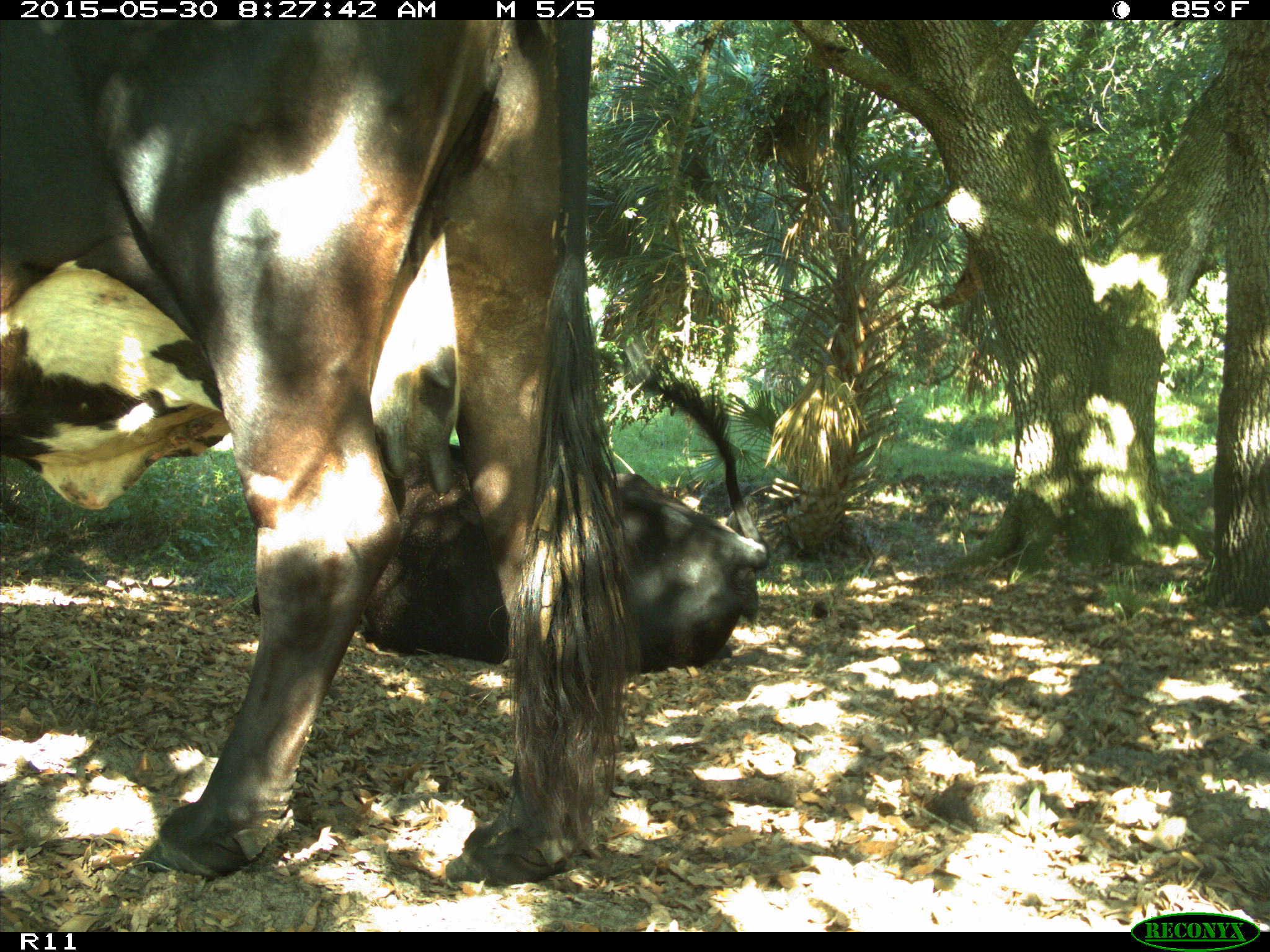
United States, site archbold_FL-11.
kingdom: Animalia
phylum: Chordata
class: Mammalia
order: Artiodactyla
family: Bovidae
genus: Bos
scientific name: Bos taurus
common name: domestic cow